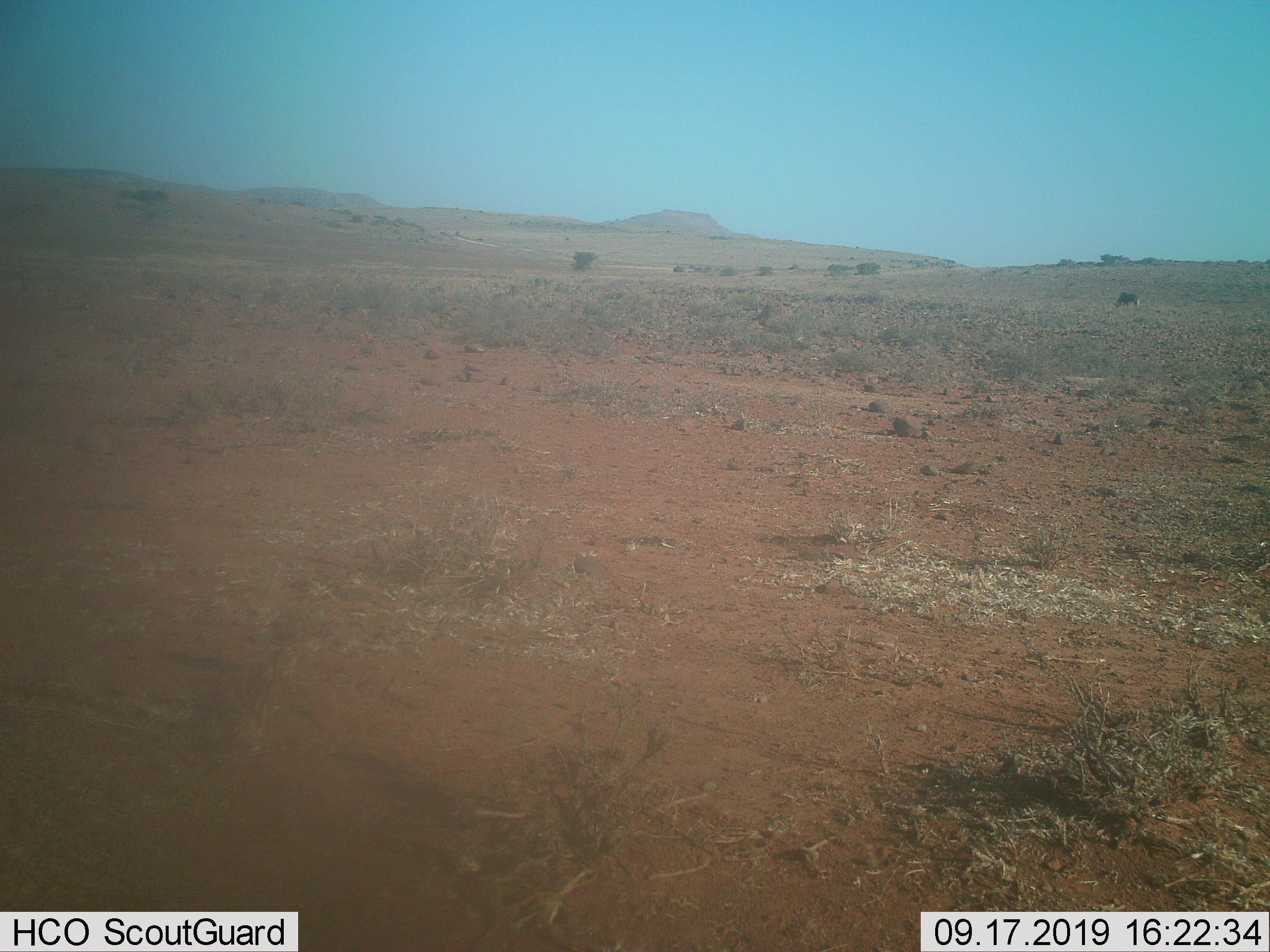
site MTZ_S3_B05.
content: unidentified animal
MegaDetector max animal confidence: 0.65